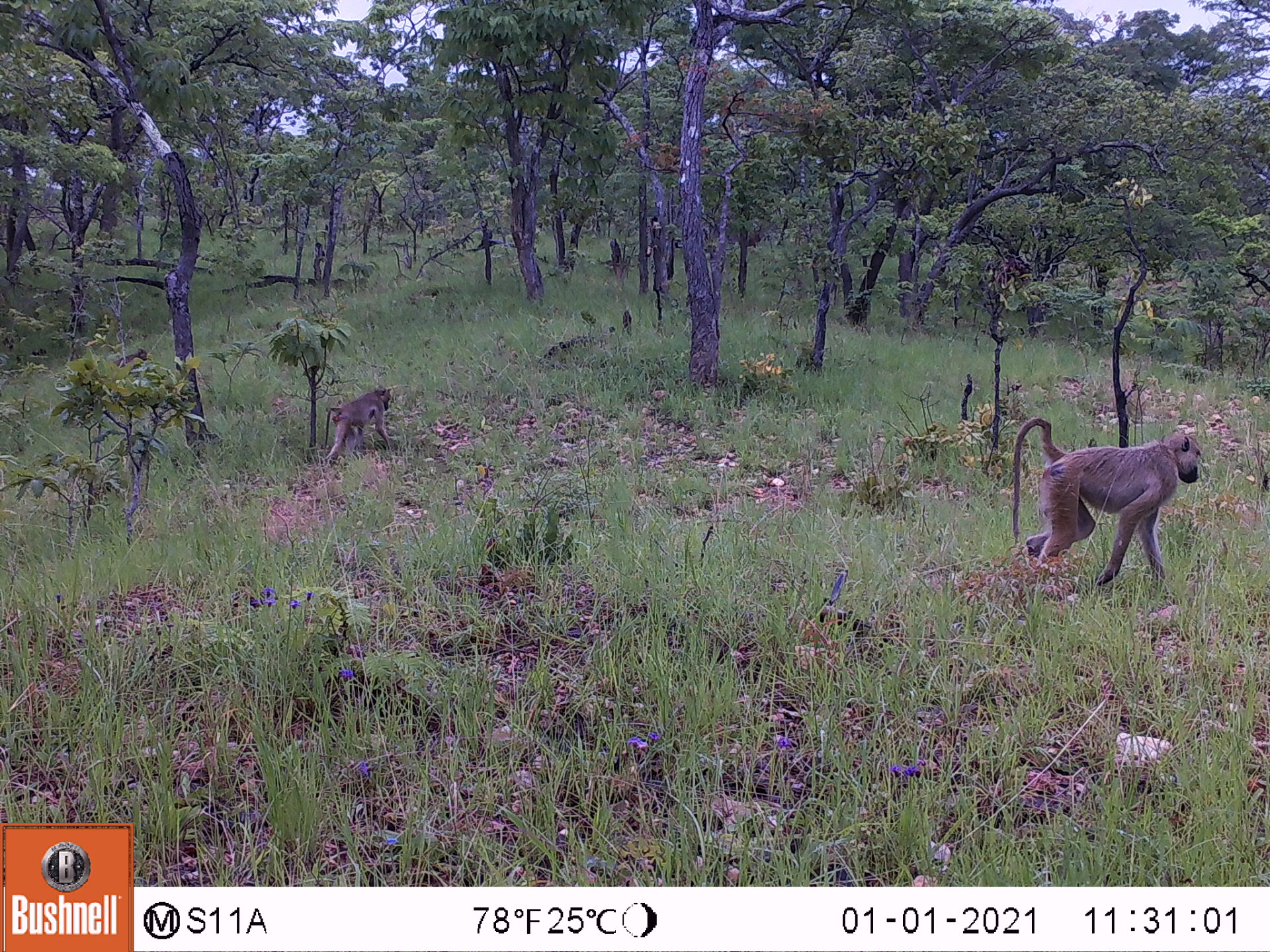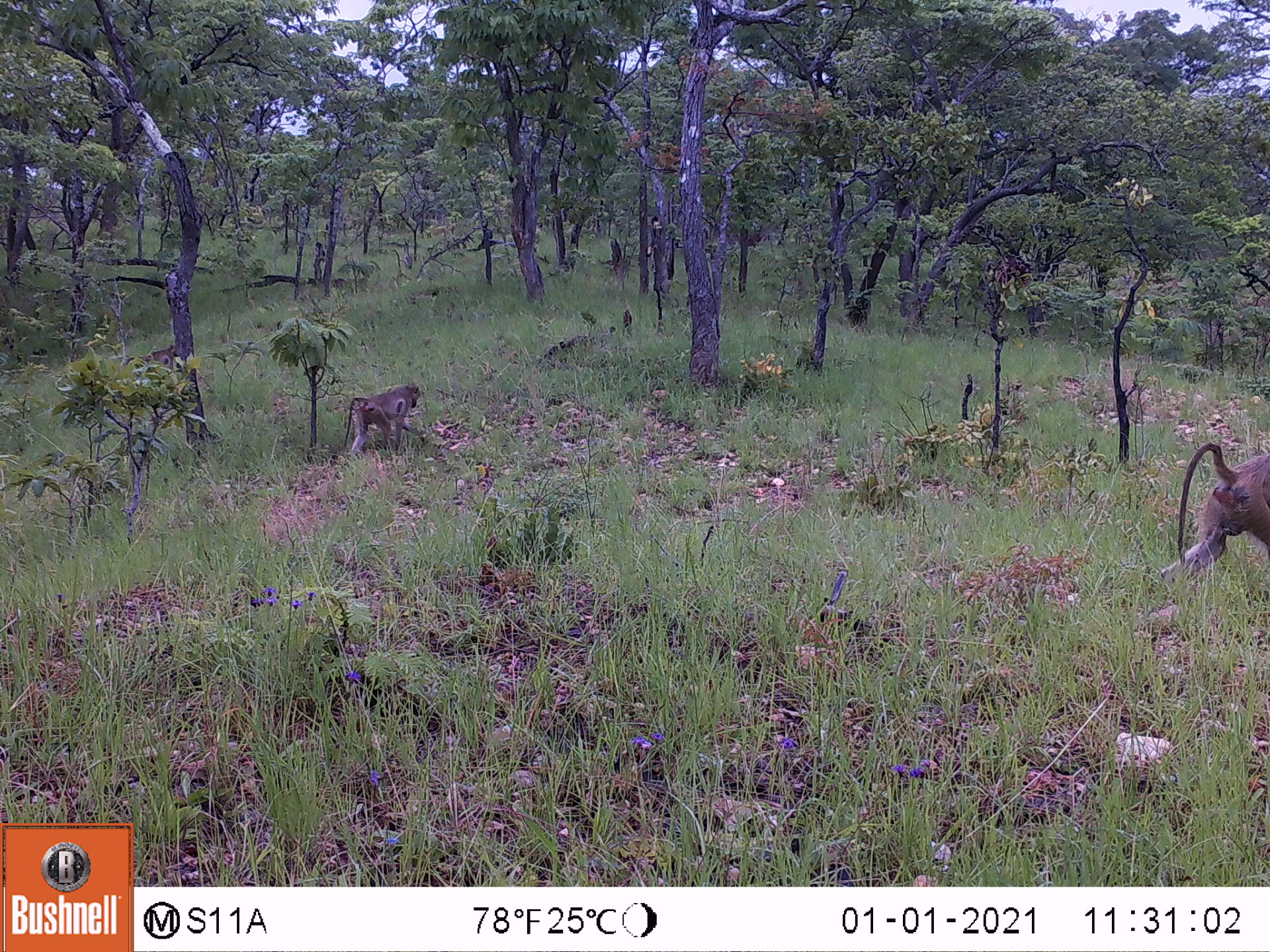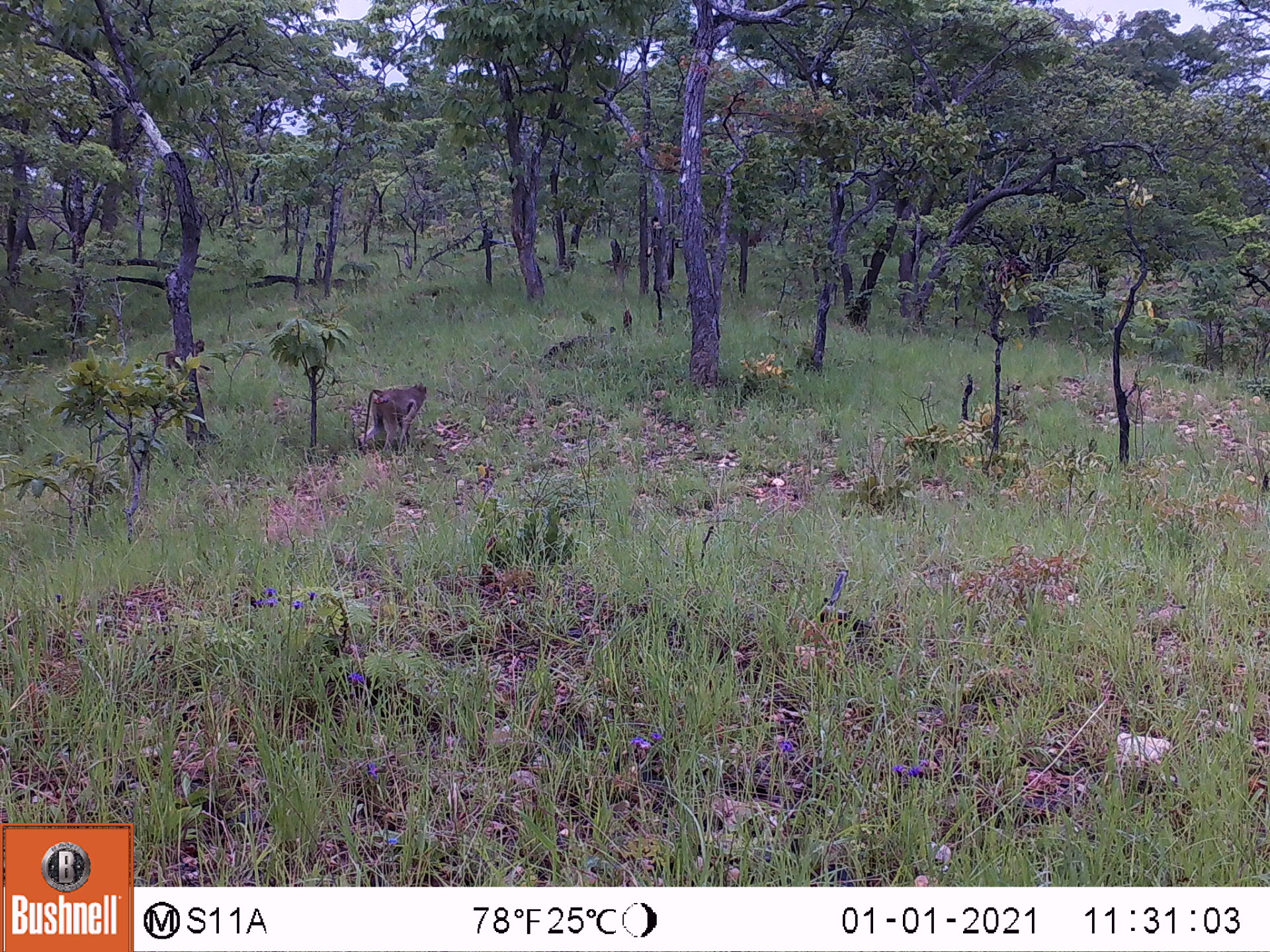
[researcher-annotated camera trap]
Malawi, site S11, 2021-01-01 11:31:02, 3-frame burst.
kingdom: Animalia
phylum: Chordata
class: Mammalia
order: Primates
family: Cercopithecidae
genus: Papio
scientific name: Papio cynocephalus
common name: yellow baboon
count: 3